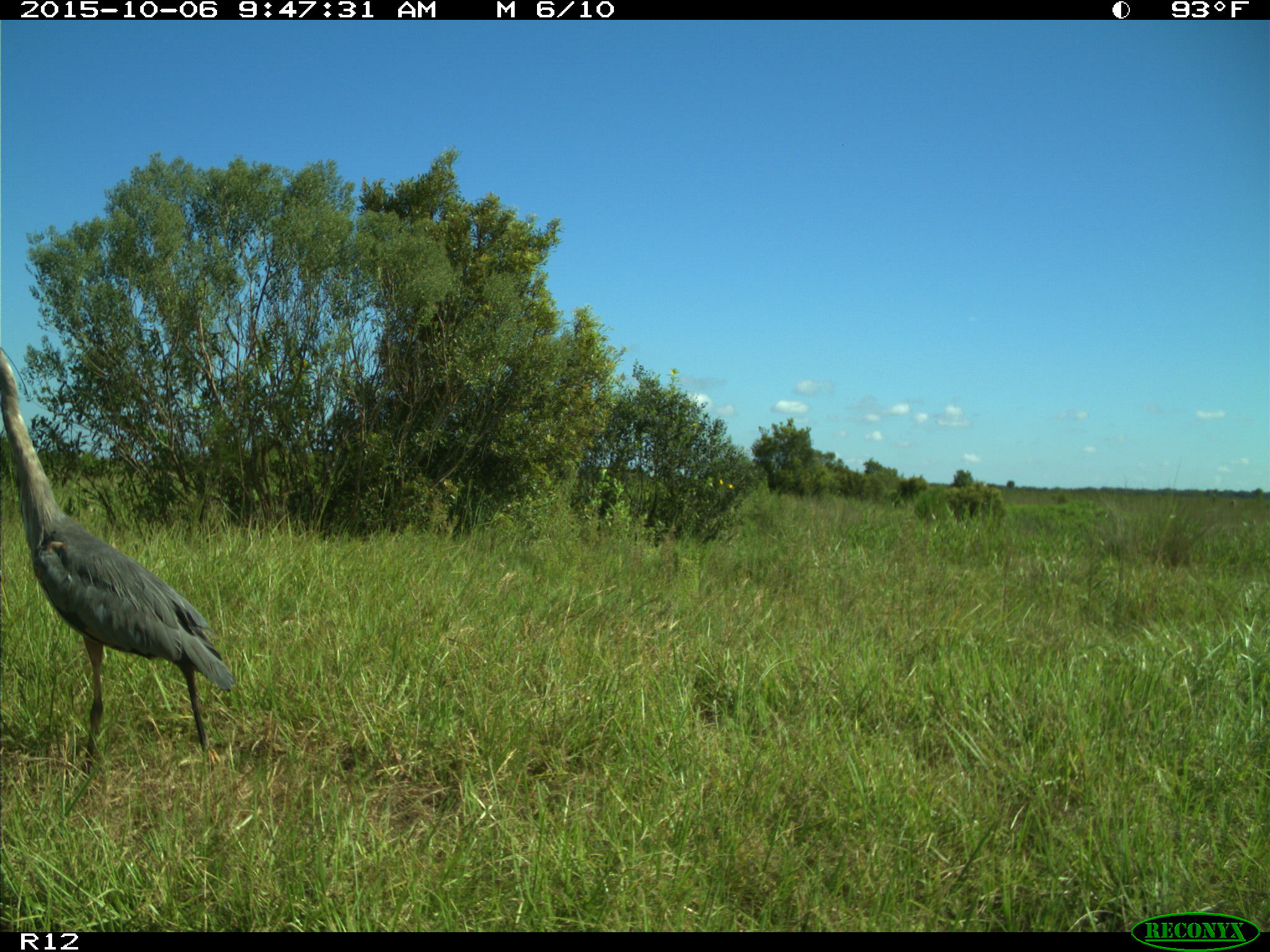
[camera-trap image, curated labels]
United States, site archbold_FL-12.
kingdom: Animalia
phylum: Chordata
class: Aves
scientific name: Aves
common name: birds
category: unidentified bird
Unidentified bird (birds) (Aves).